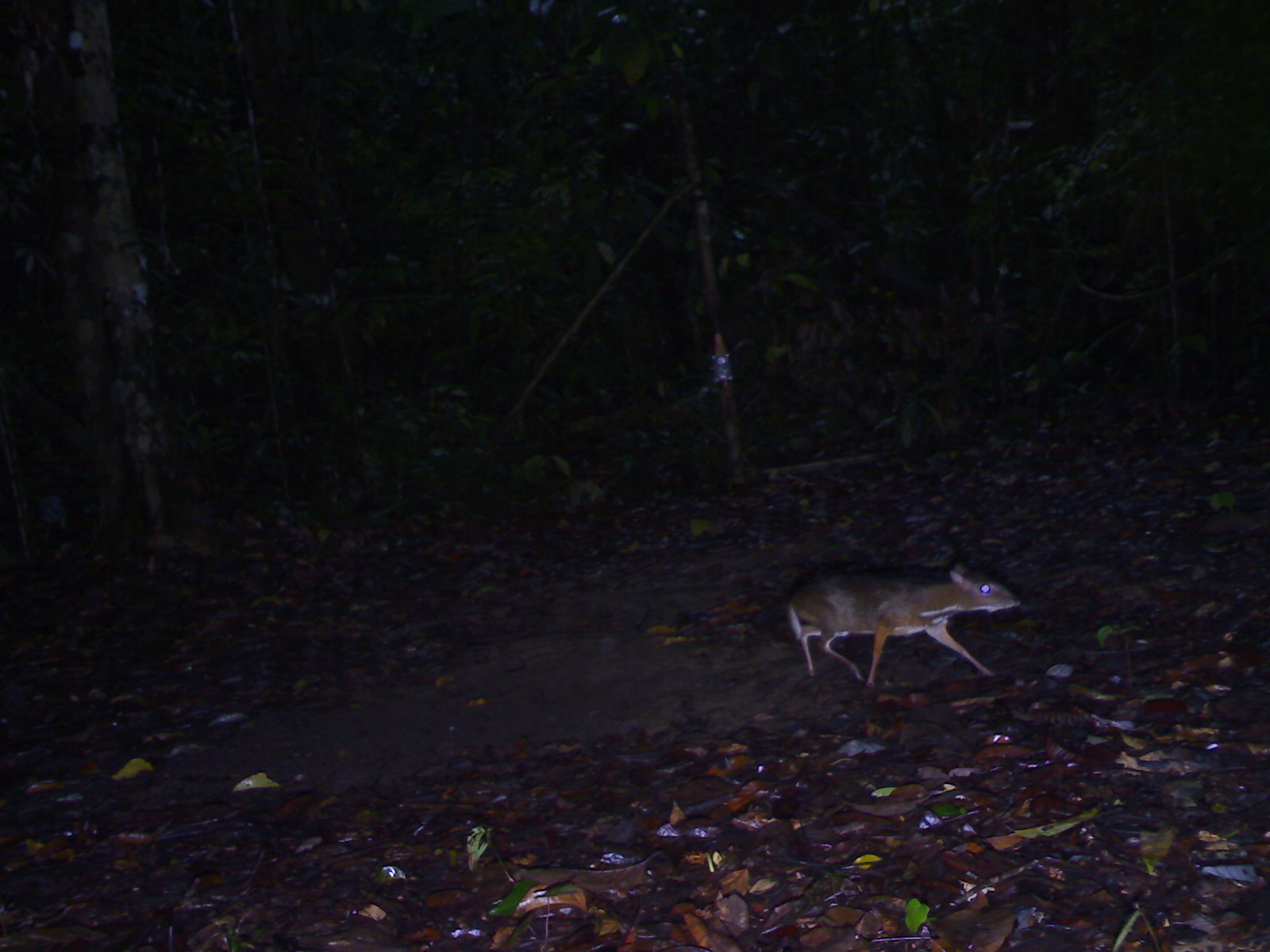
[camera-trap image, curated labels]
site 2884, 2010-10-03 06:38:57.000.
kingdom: Animalia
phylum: Chordata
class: Mammalia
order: Artiodactyla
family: Tragulidae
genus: Tragulus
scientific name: Tragulus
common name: mouse-deer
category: tragulus sp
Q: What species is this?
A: Tragulus sp (mouse-deer) (Tragulus).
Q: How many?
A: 1.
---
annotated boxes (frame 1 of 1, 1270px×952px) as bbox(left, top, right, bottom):
tragulus sp: bbox(785, 560, 1023, 689)